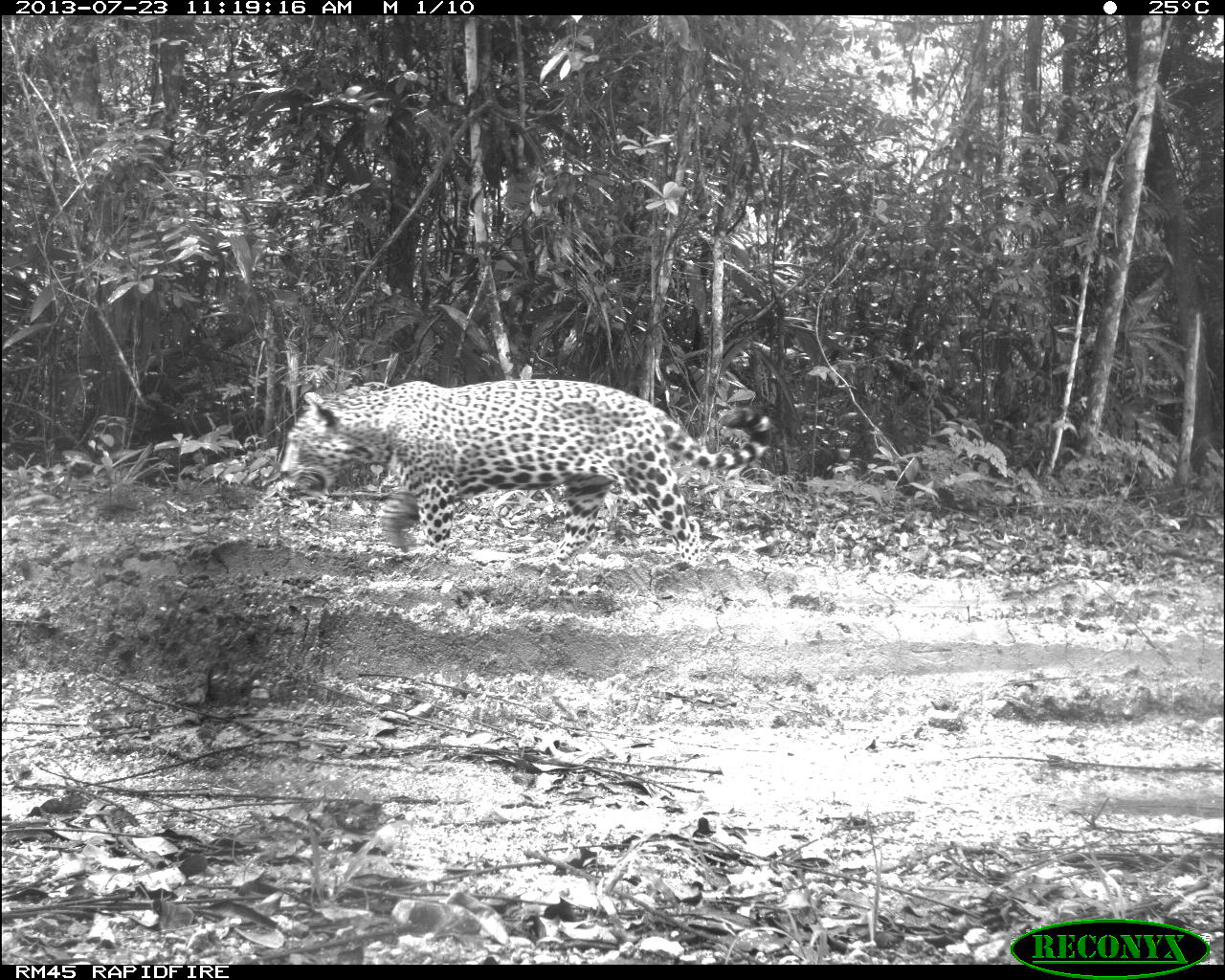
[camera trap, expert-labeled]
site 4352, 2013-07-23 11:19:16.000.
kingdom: Animalia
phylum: Chordata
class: Mammalia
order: Carnivora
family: Felidae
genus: Panthera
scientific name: Panthera onca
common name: jaguar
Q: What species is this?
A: Panthera onca (jaguar).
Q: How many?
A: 1.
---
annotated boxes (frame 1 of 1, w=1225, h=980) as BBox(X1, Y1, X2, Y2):
panthera onca: BBox(277, 376, 773, 568)